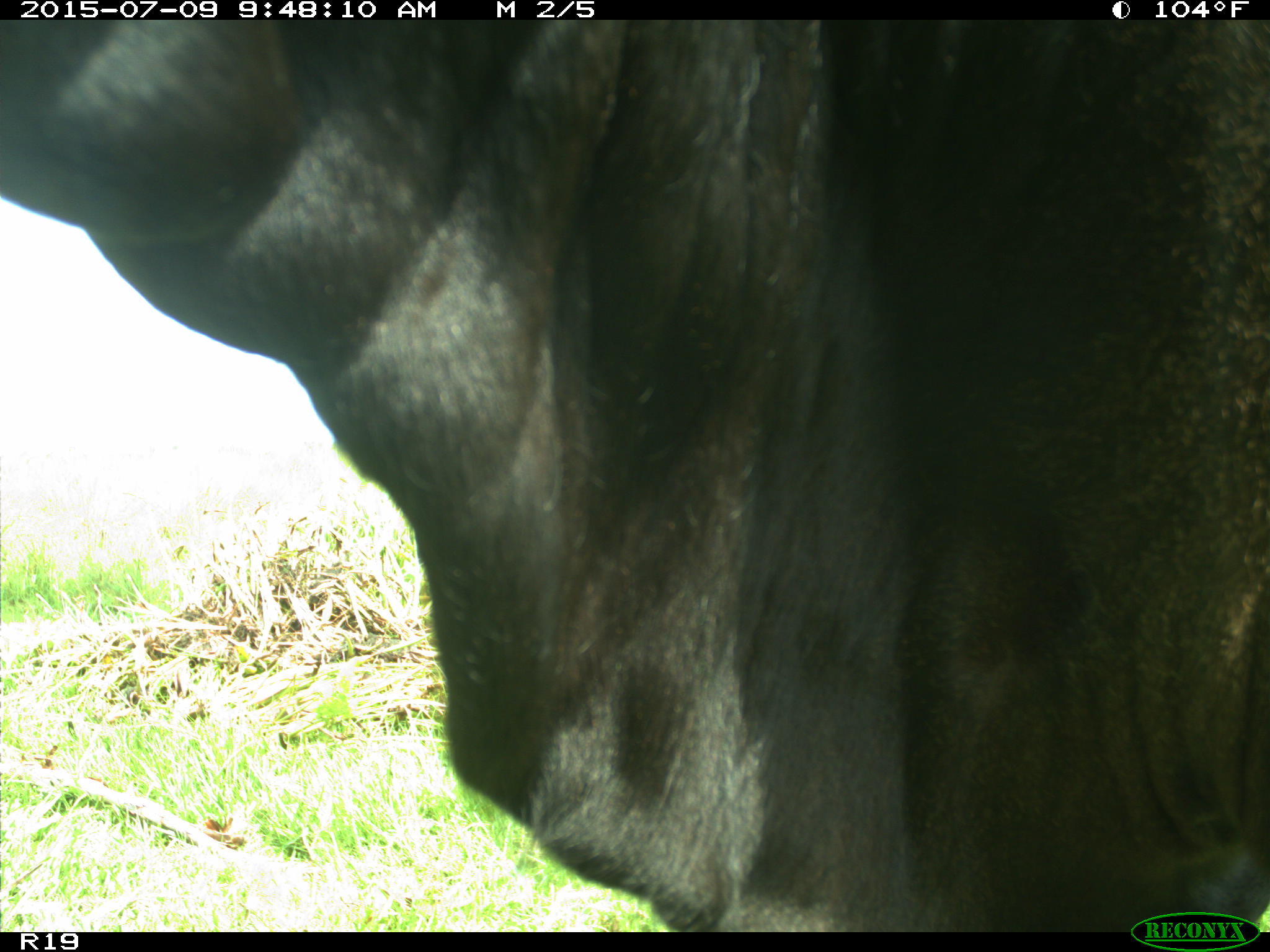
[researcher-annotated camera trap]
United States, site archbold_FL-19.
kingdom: Animalia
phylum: Chordata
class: Mammalia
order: Artiodactyla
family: Bovidae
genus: Bos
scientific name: Bos taurus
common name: domestic cow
Bos taurus (domestic cow).